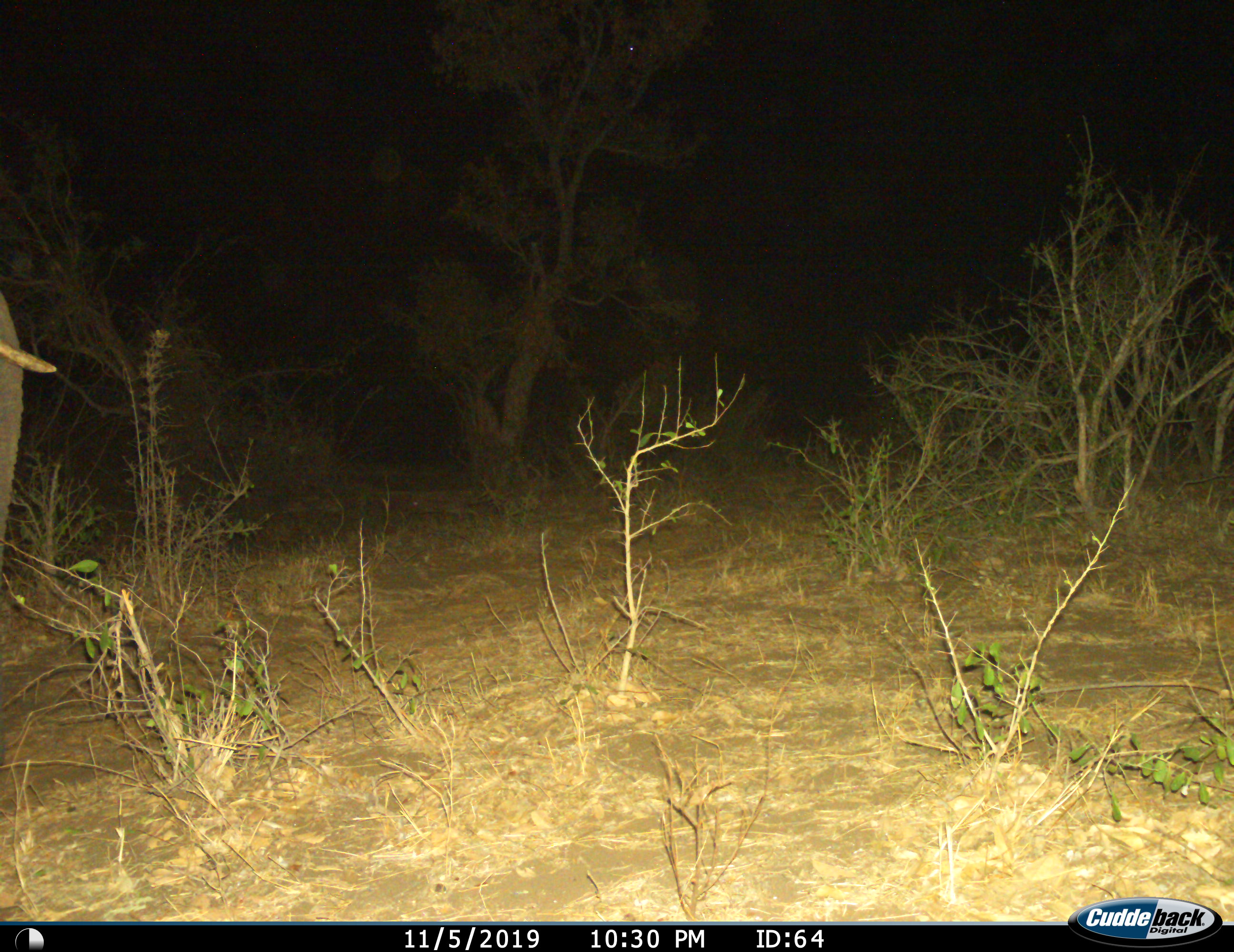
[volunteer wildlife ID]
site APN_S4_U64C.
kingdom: Animalia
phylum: Chordata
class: Mammalia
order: Proboscidea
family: Elephantidae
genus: Loxodonta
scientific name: Loxodonta africana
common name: african bush elephant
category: elephant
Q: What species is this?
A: Elephant (african bush elephant) (Loxodonta africana).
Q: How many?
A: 1.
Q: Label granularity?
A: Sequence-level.